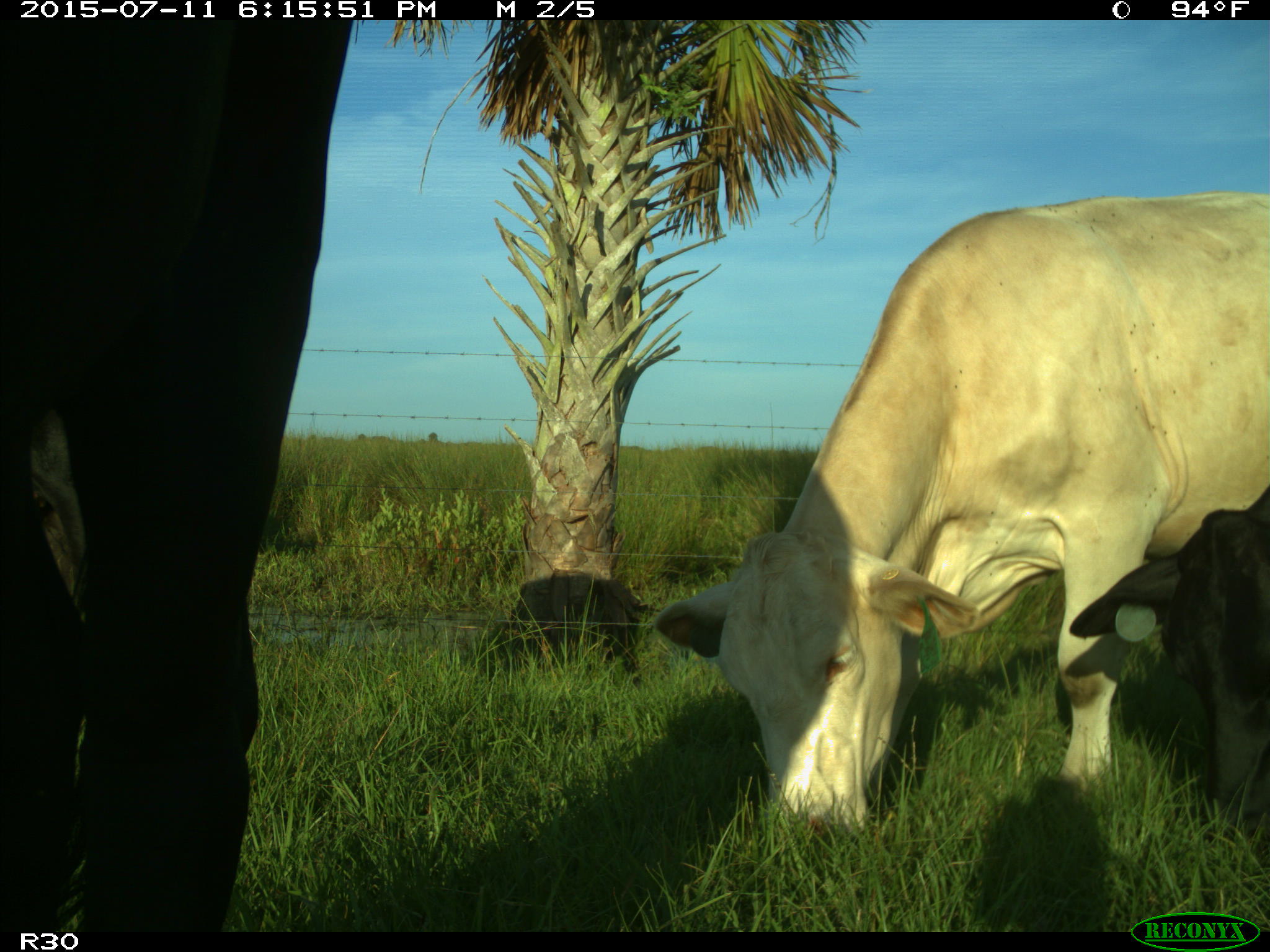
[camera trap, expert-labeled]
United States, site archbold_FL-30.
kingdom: Animalia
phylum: Chordata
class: Mammalia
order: Artiodactyla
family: Bovidae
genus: Bos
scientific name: Bos taurus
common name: domestic cow